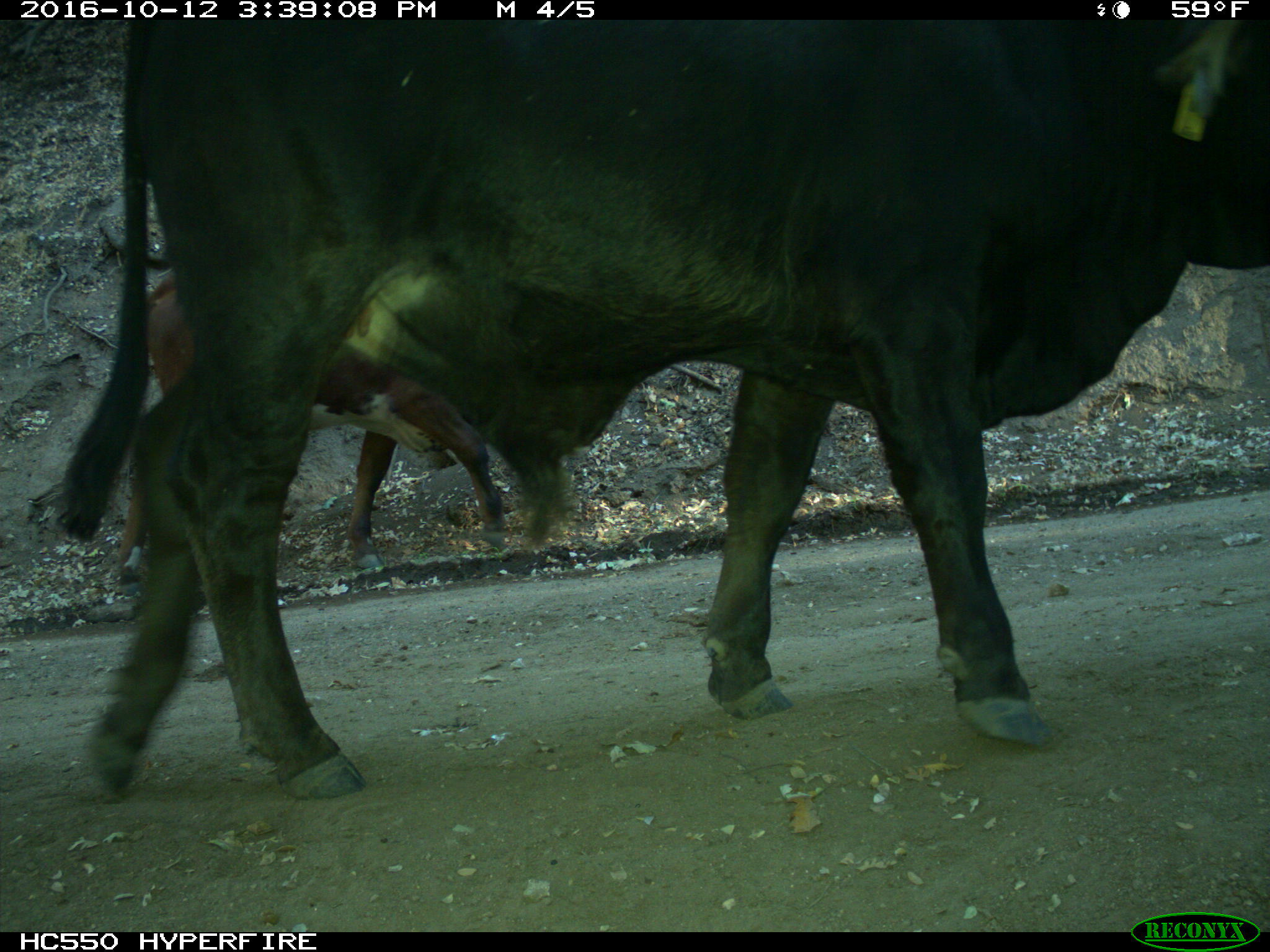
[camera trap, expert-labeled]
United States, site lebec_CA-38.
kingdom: Animalia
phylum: Chordata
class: Mammalia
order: Artiodactyla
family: Bovidae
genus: Bos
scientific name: Bos taurus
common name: domestic cow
Bos taurus (domestic cow).